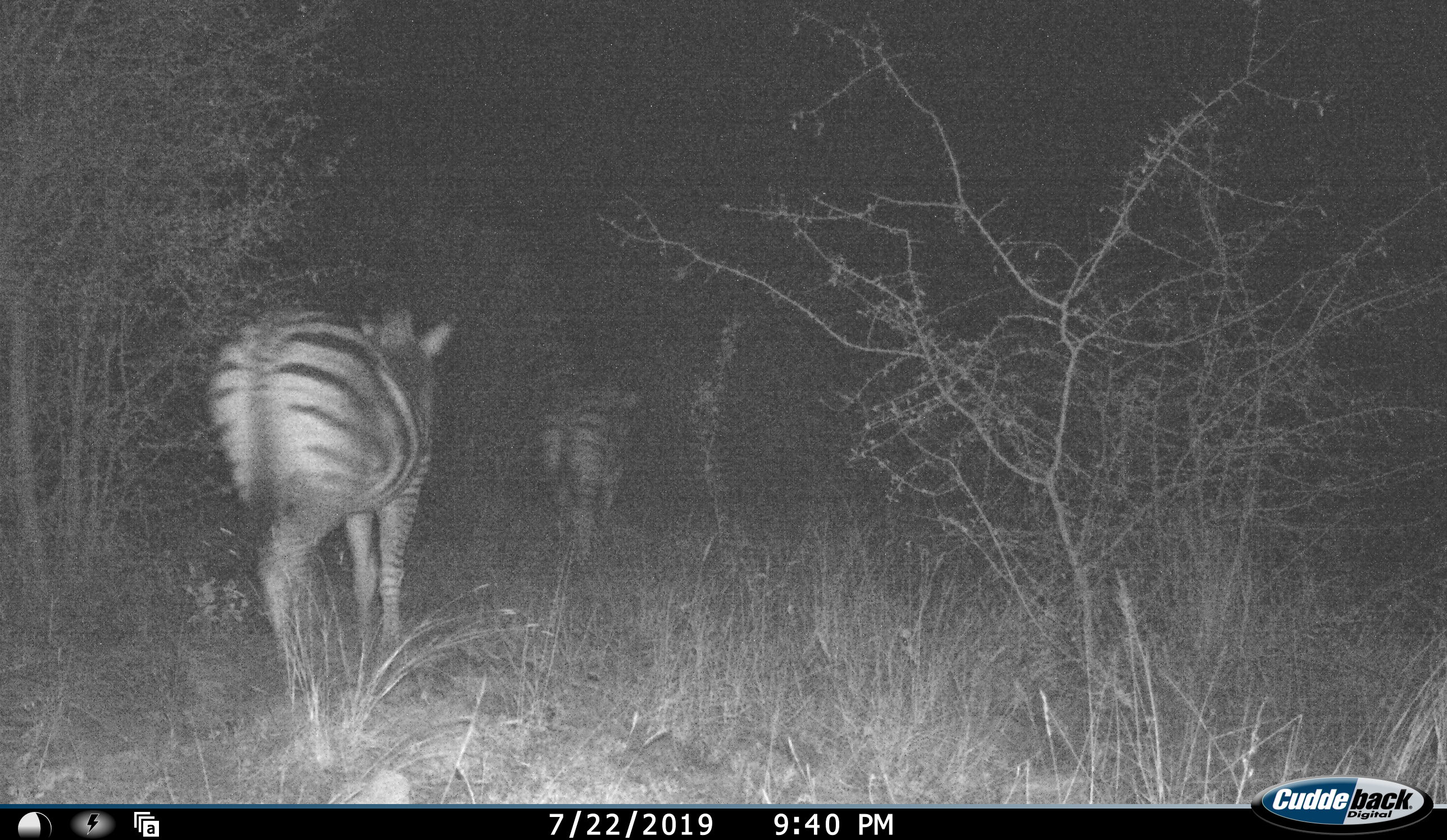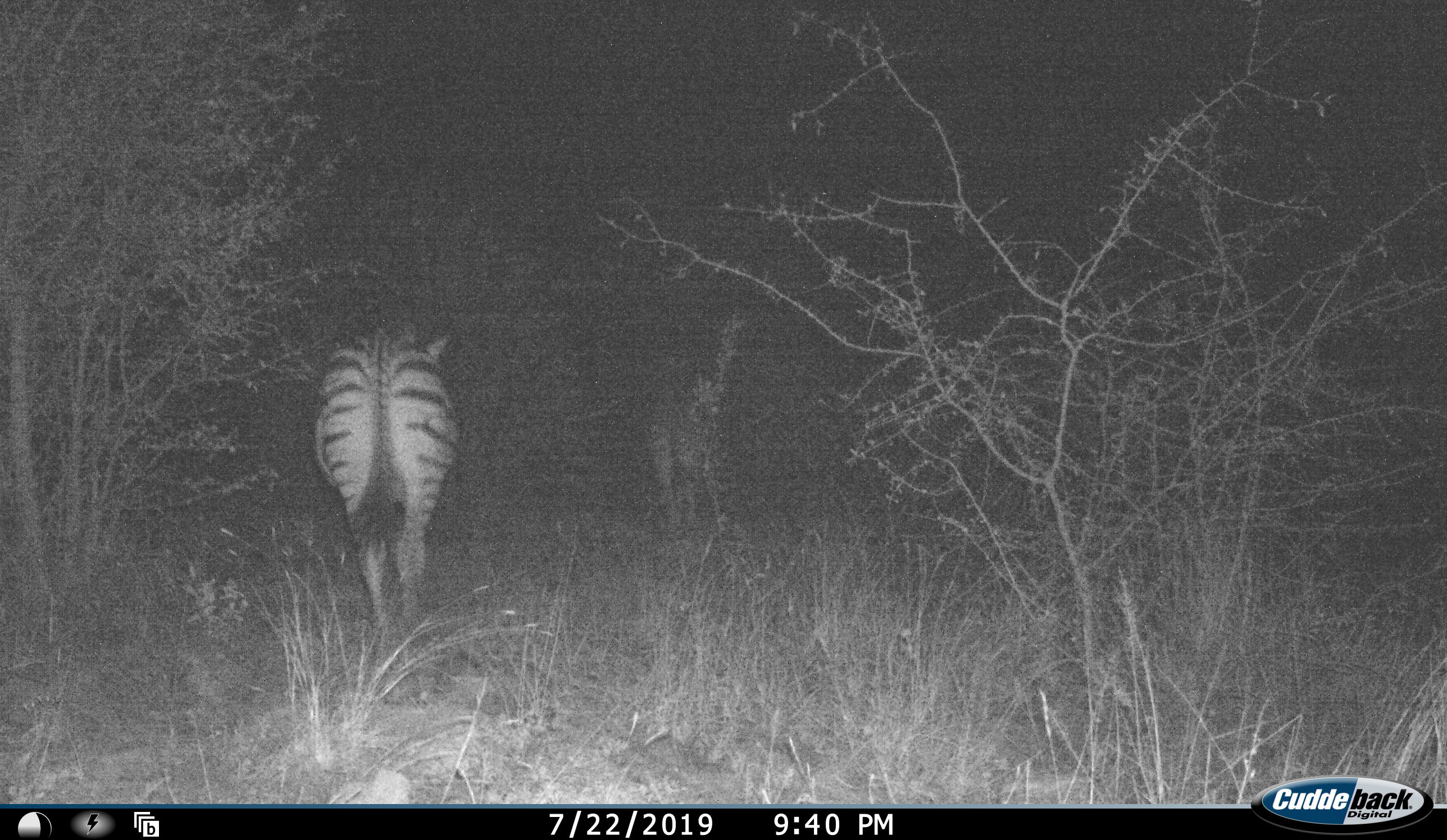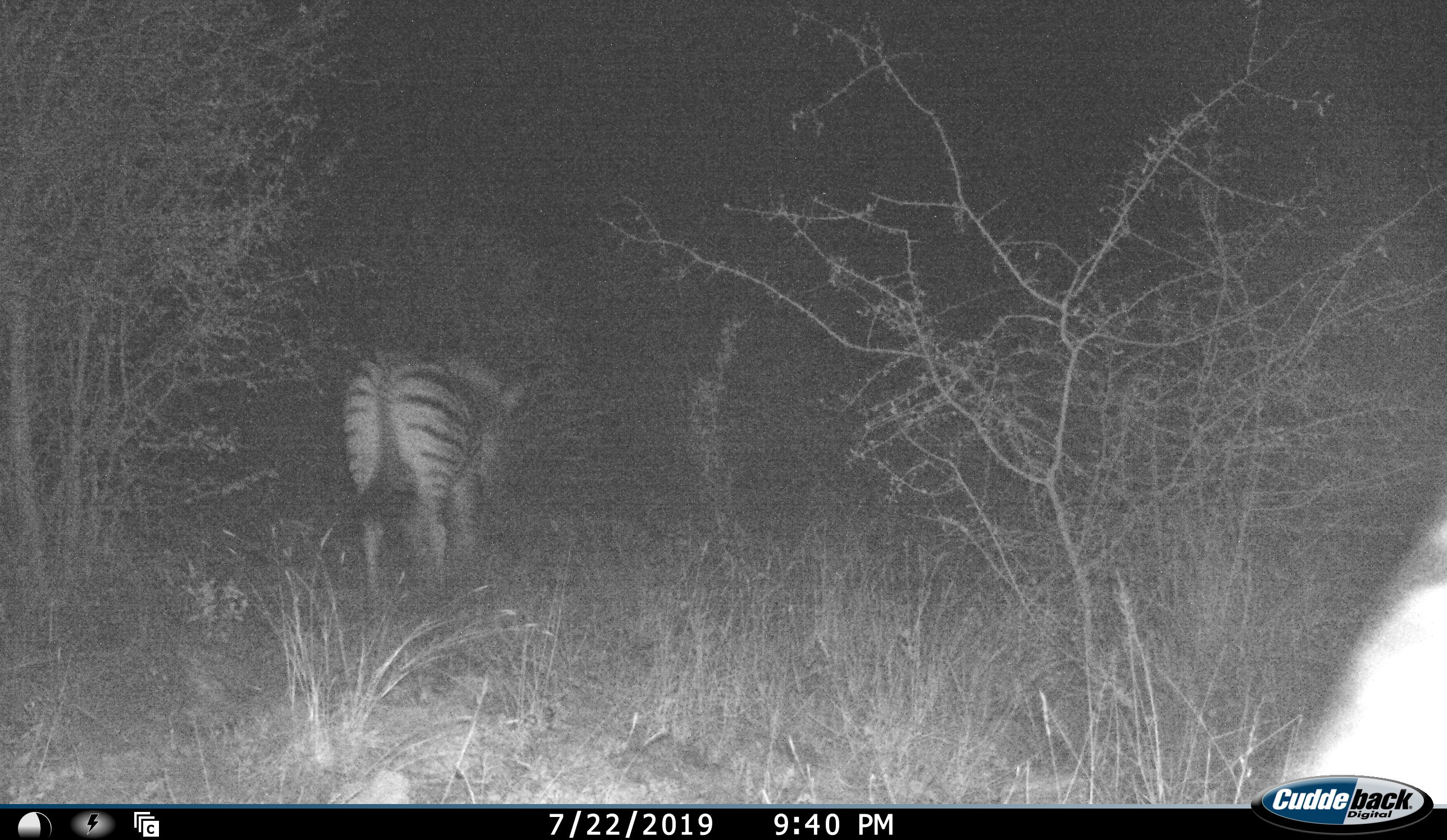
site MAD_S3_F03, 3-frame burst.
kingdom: Animalia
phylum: Chordata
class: Mammalia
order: Perissodactyla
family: Equidae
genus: Equus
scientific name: Equus quagga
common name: plains zebra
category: zebraplains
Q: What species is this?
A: Zebraplains (plains zebra) (Equus quagga).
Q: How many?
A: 3.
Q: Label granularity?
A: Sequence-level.